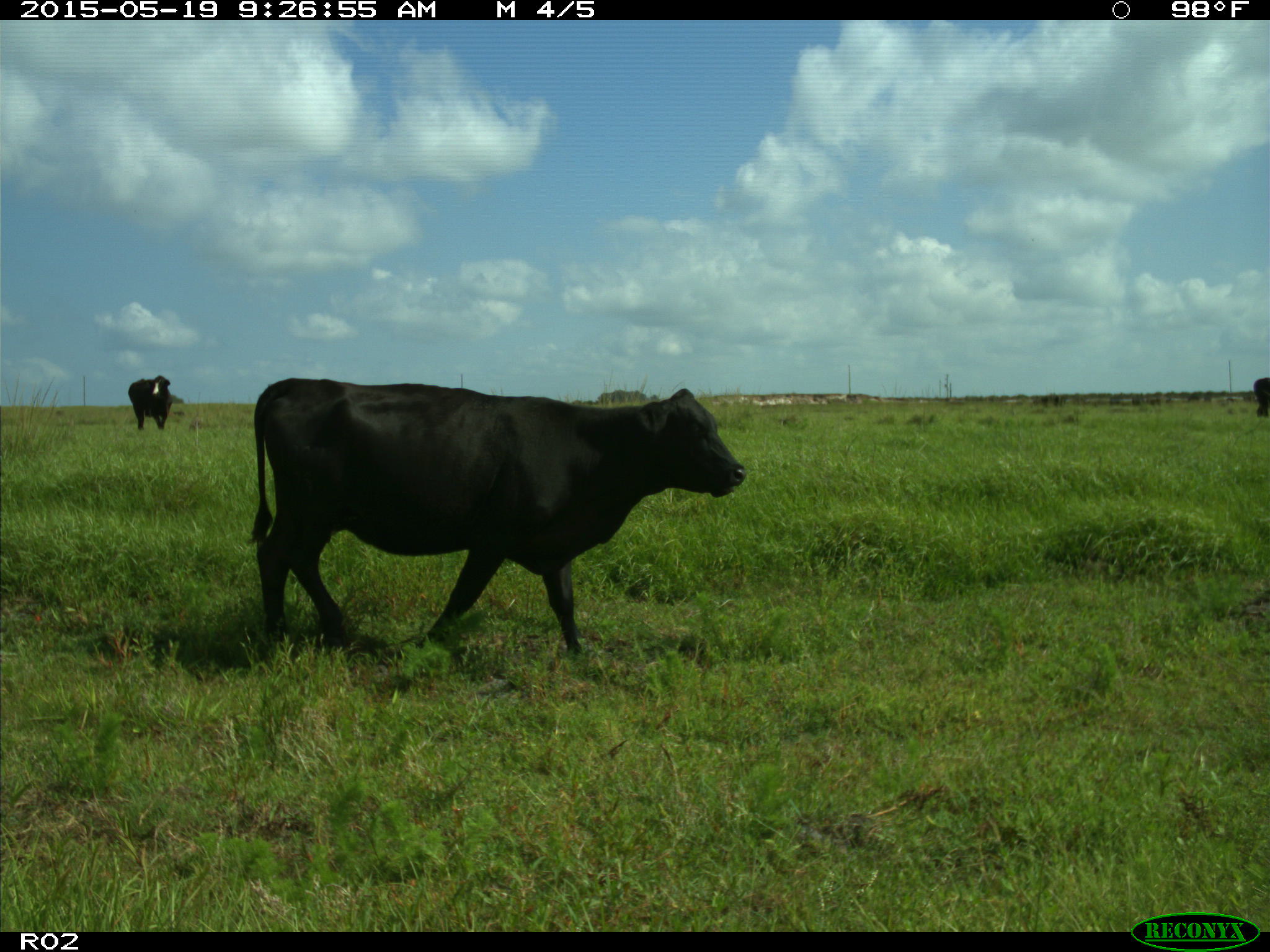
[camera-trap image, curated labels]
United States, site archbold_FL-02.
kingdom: Animalia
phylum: Chordata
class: Mammalia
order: Artiodactyla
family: Bovidae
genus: Bos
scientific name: Bos taurus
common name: domestic cow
Bos taurus (domestic cow).